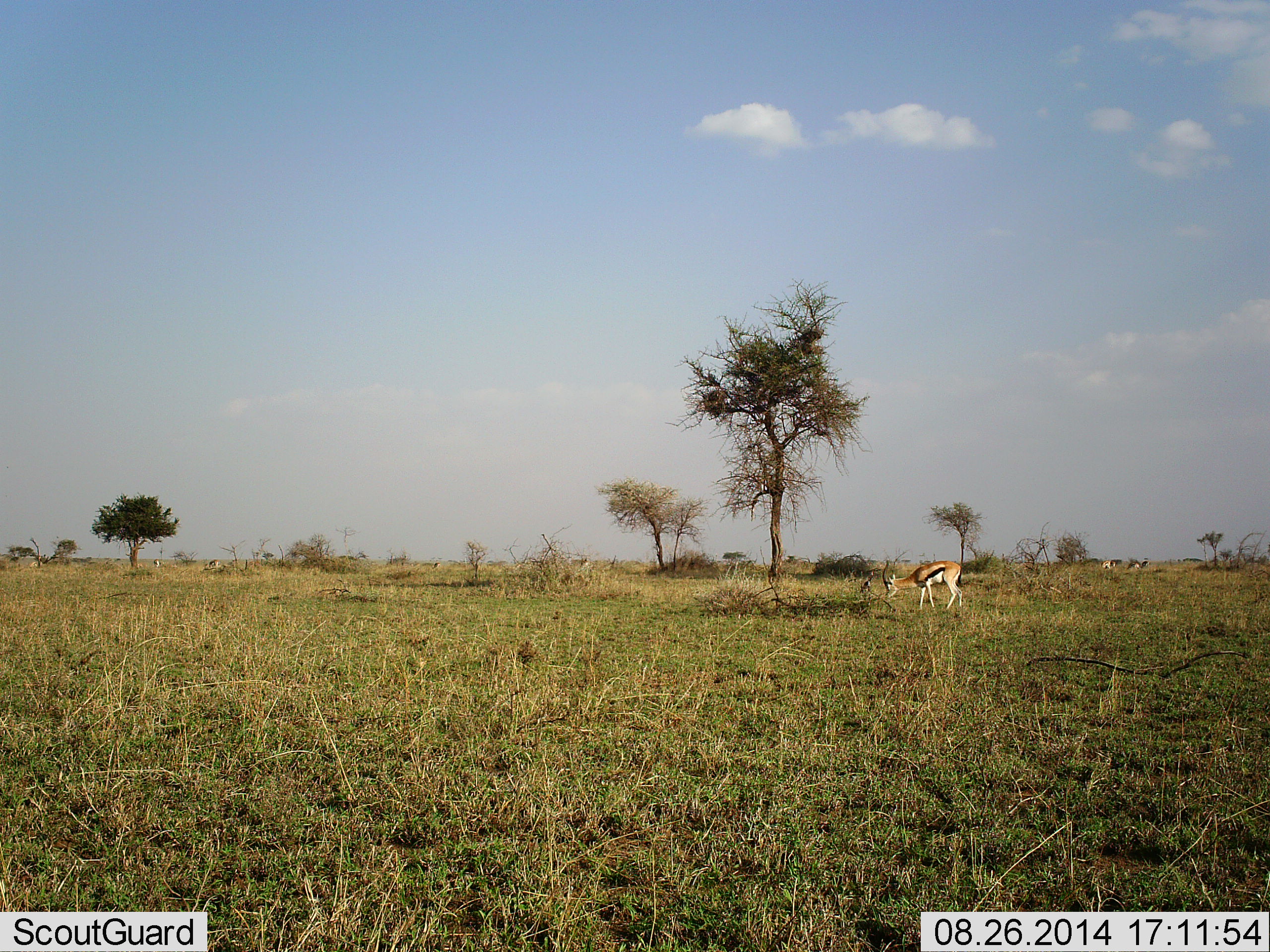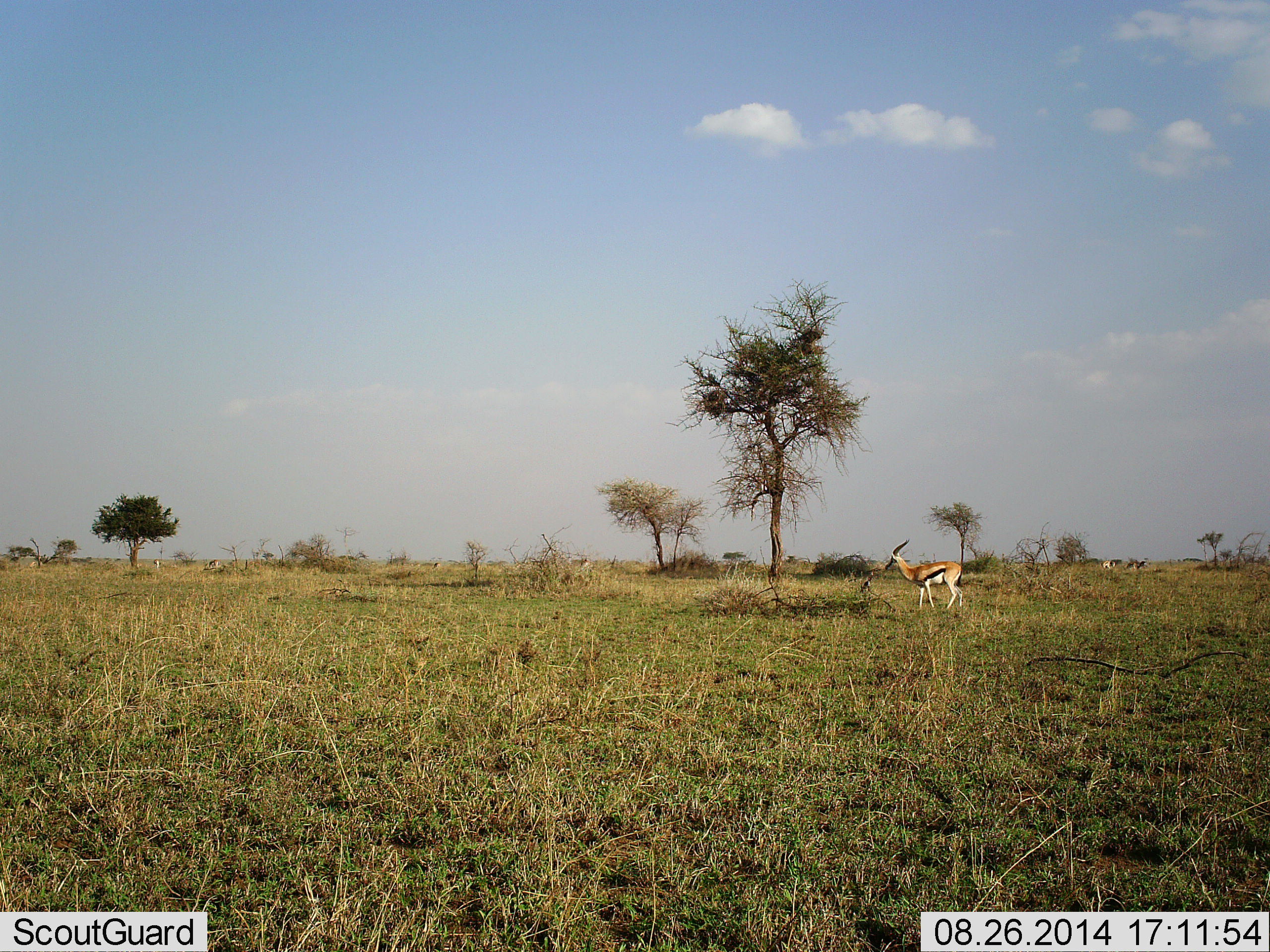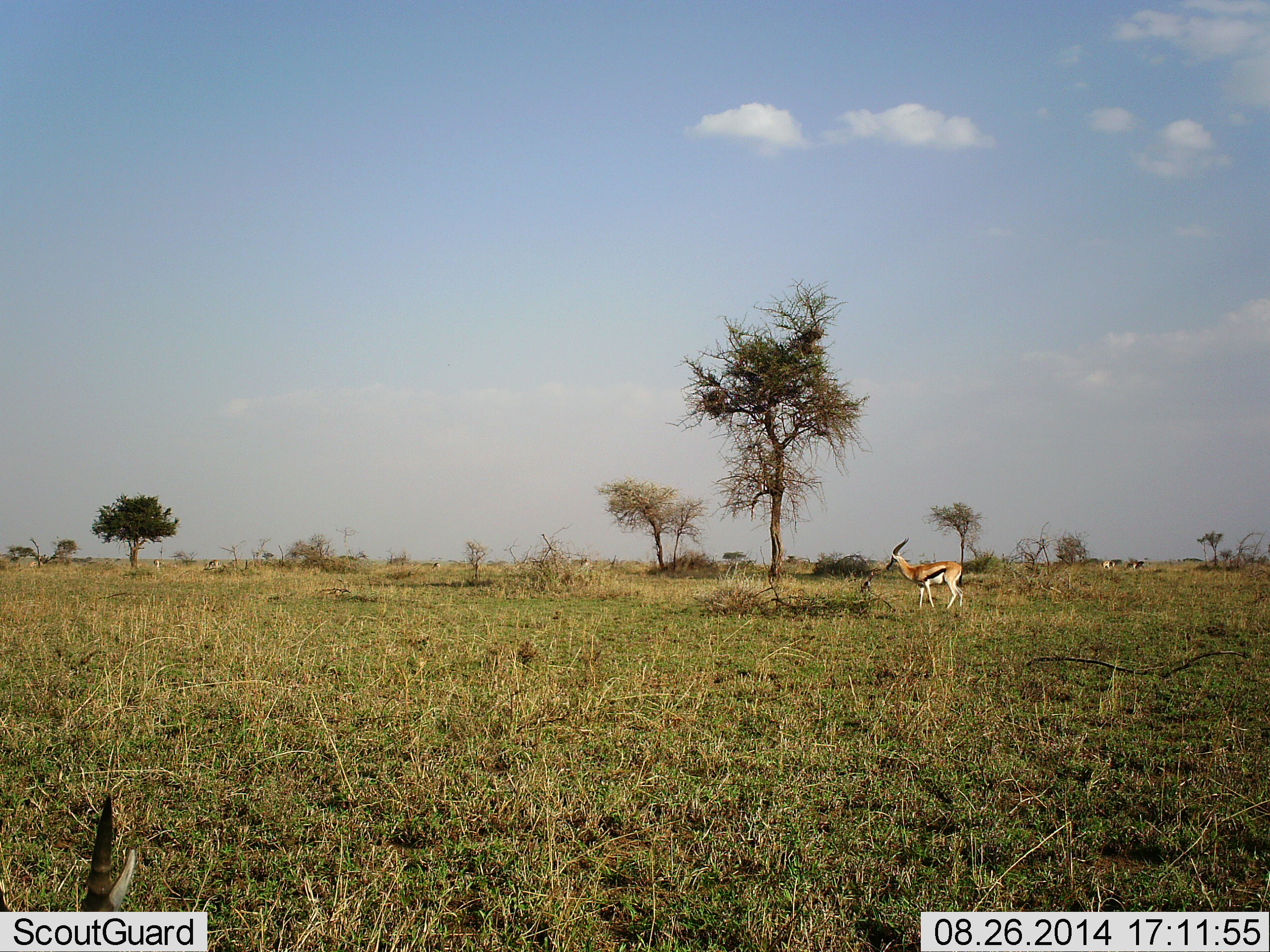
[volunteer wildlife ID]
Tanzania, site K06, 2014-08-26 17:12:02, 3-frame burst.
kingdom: Animalia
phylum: Chordata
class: Mammalia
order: Artiodactyla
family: Bovidae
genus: Eudorcas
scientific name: Eudorcas thomsonii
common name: thomson's gazelle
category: gazellethomsons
Gazellethomsons (thomson's gazelle) (Eudorcas thomsonii), count 2. Behavior (volunteer vote fractions): standing 40%, resting 0%, moving 20%, interacting 0%. Young present (vote fraction): 0%. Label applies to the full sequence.